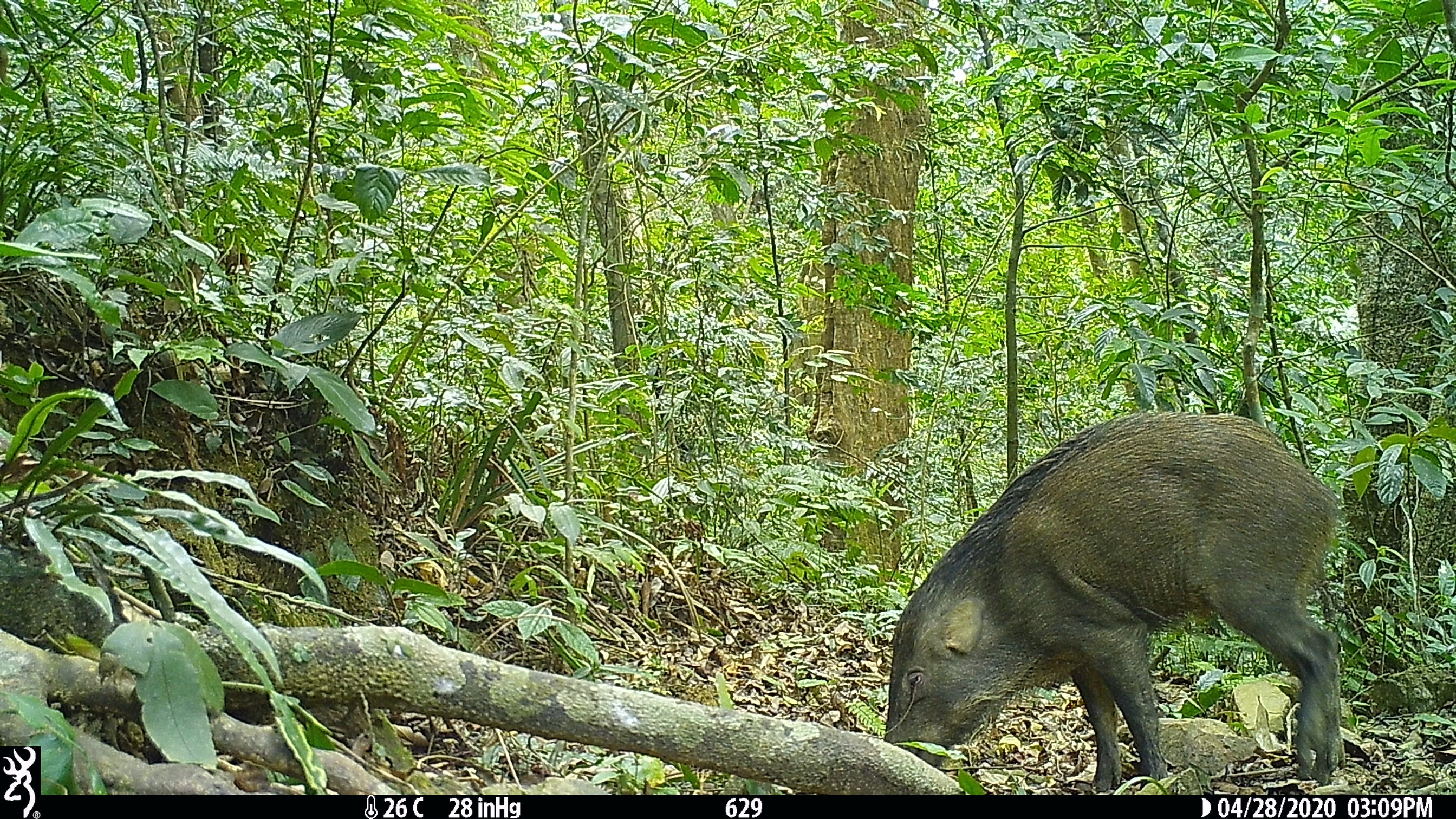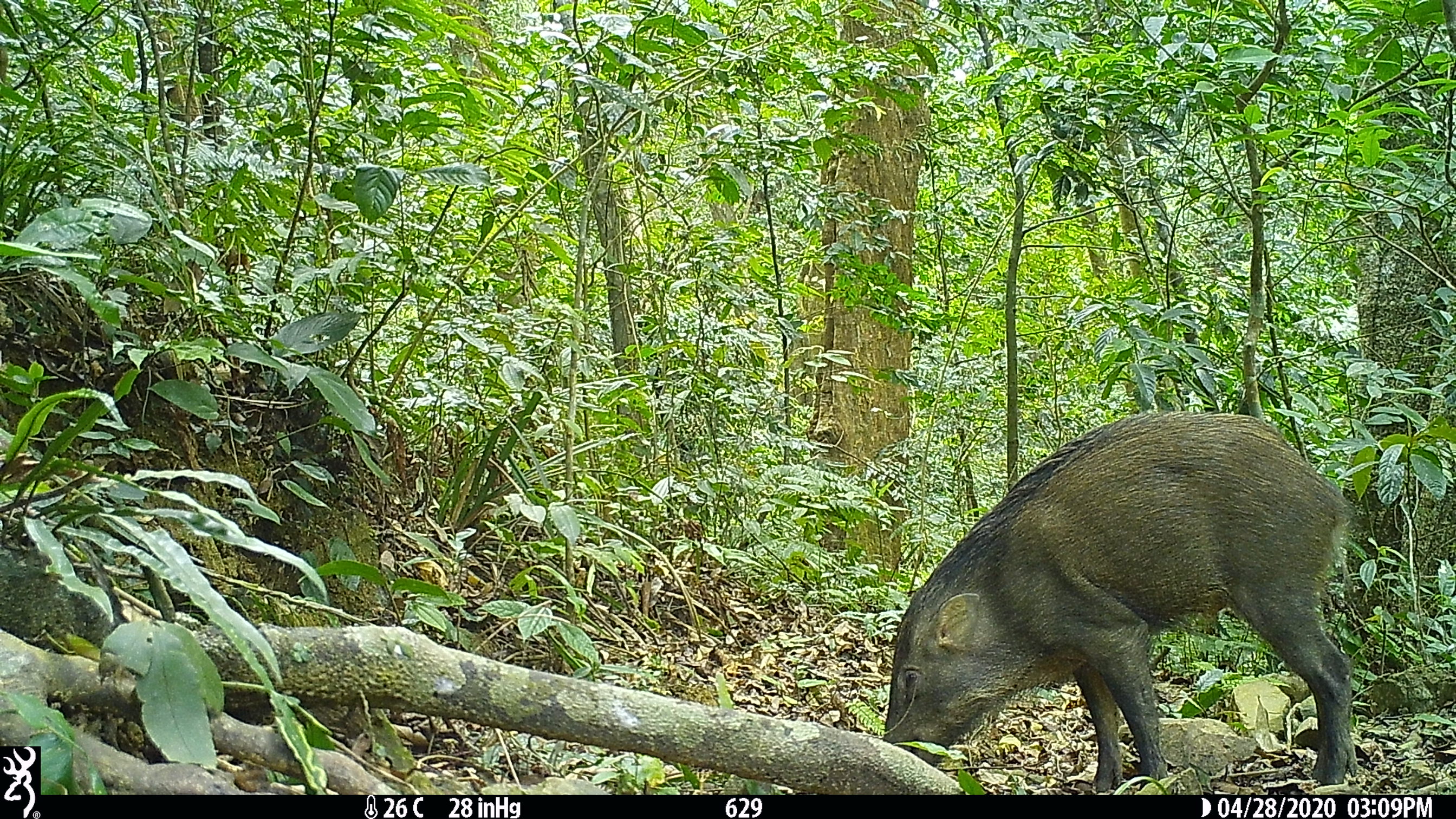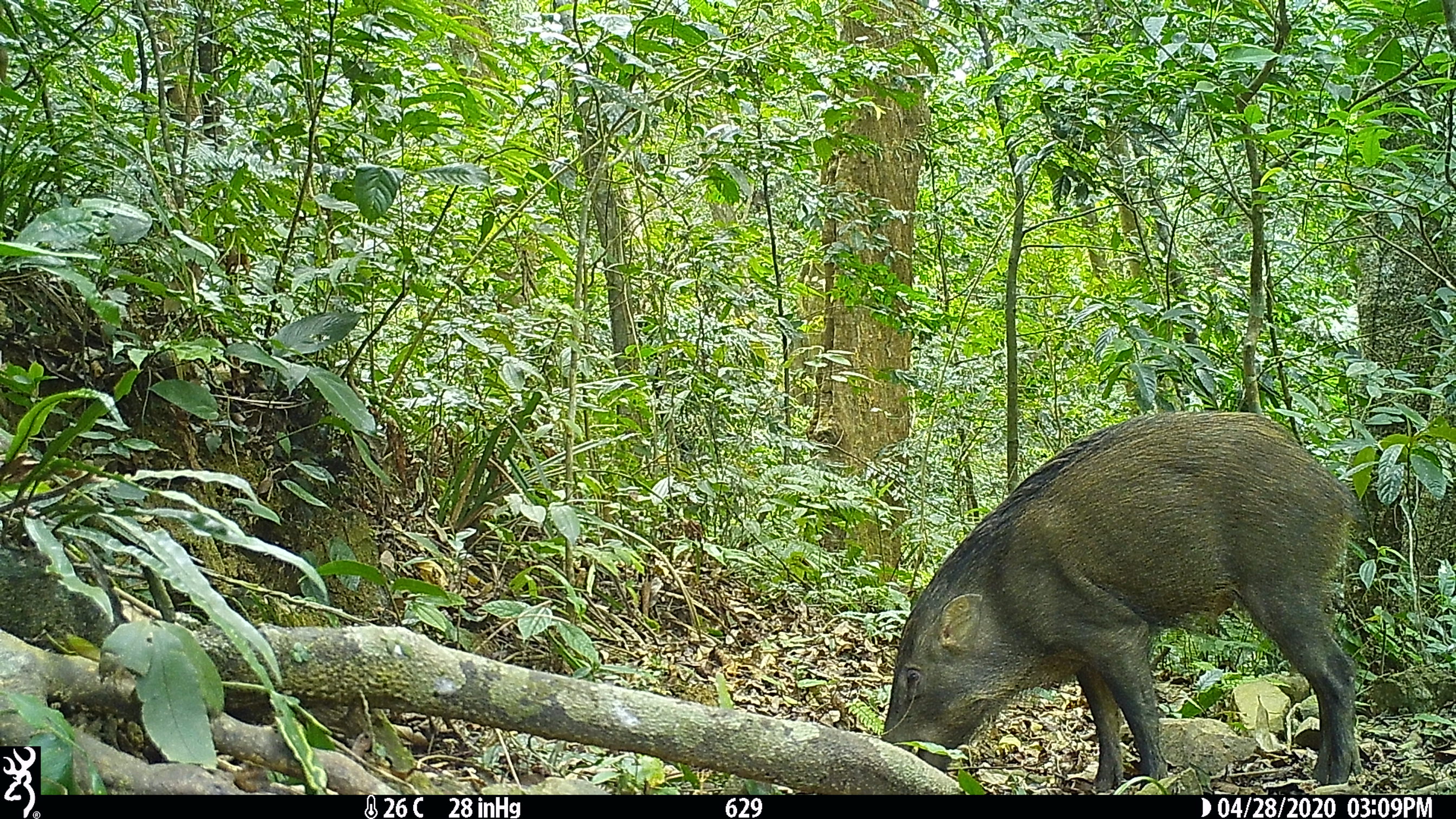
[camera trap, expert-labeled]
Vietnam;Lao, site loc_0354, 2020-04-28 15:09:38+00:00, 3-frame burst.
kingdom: Animalia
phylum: Chordata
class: Mammalia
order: Artiodactyla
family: Suidae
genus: Sus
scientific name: Sus scrofa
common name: eurasian wild pig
Eurasian wild pig (Sus scrofa). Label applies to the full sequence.